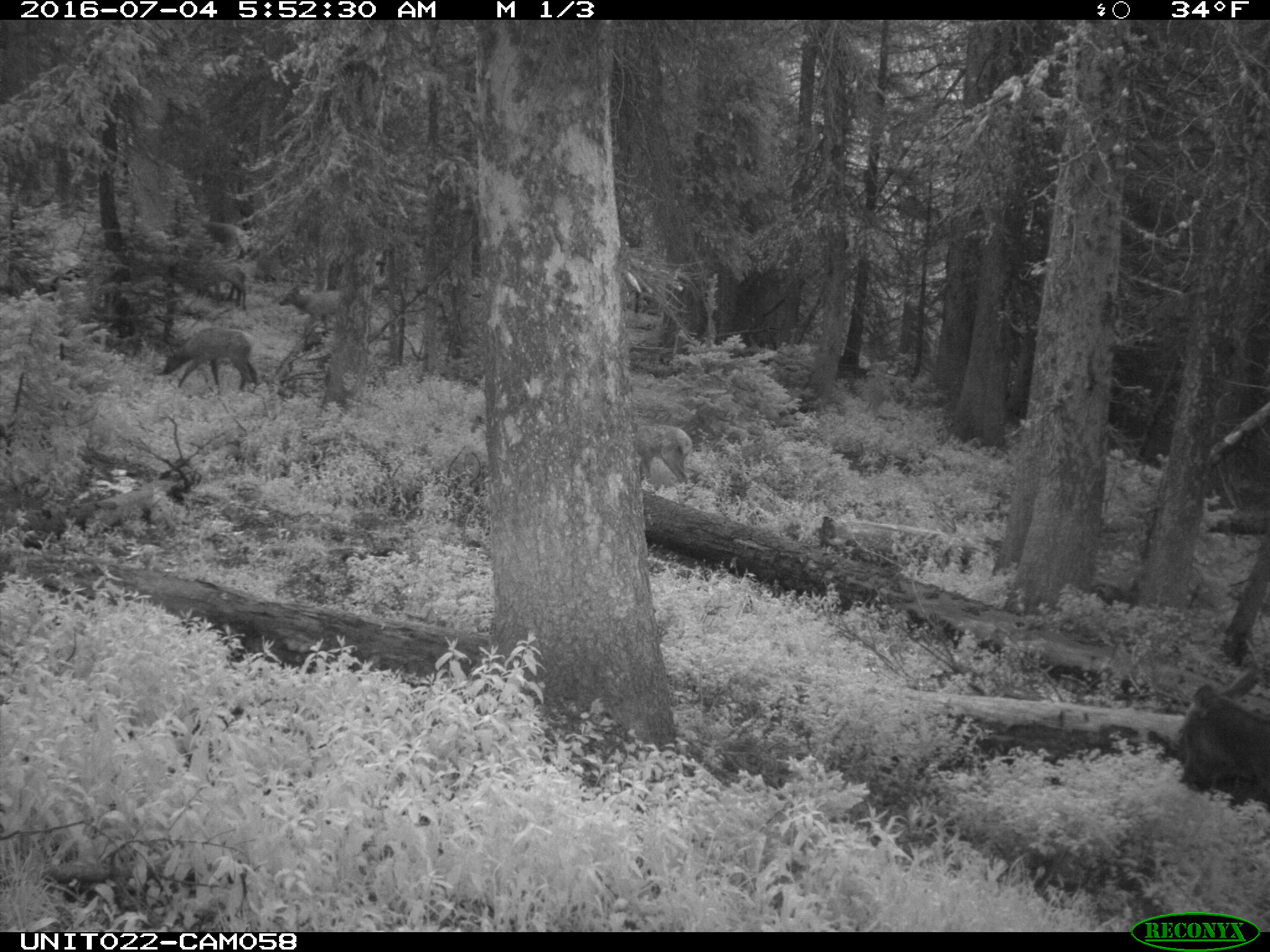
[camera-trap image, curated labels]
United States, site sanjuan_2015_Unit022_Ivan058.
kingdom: Animalia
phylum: Chordata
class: Mammalia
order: Artiodactyla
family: Cervidae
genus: Cervus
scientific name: Cervus elaphus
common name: red deer